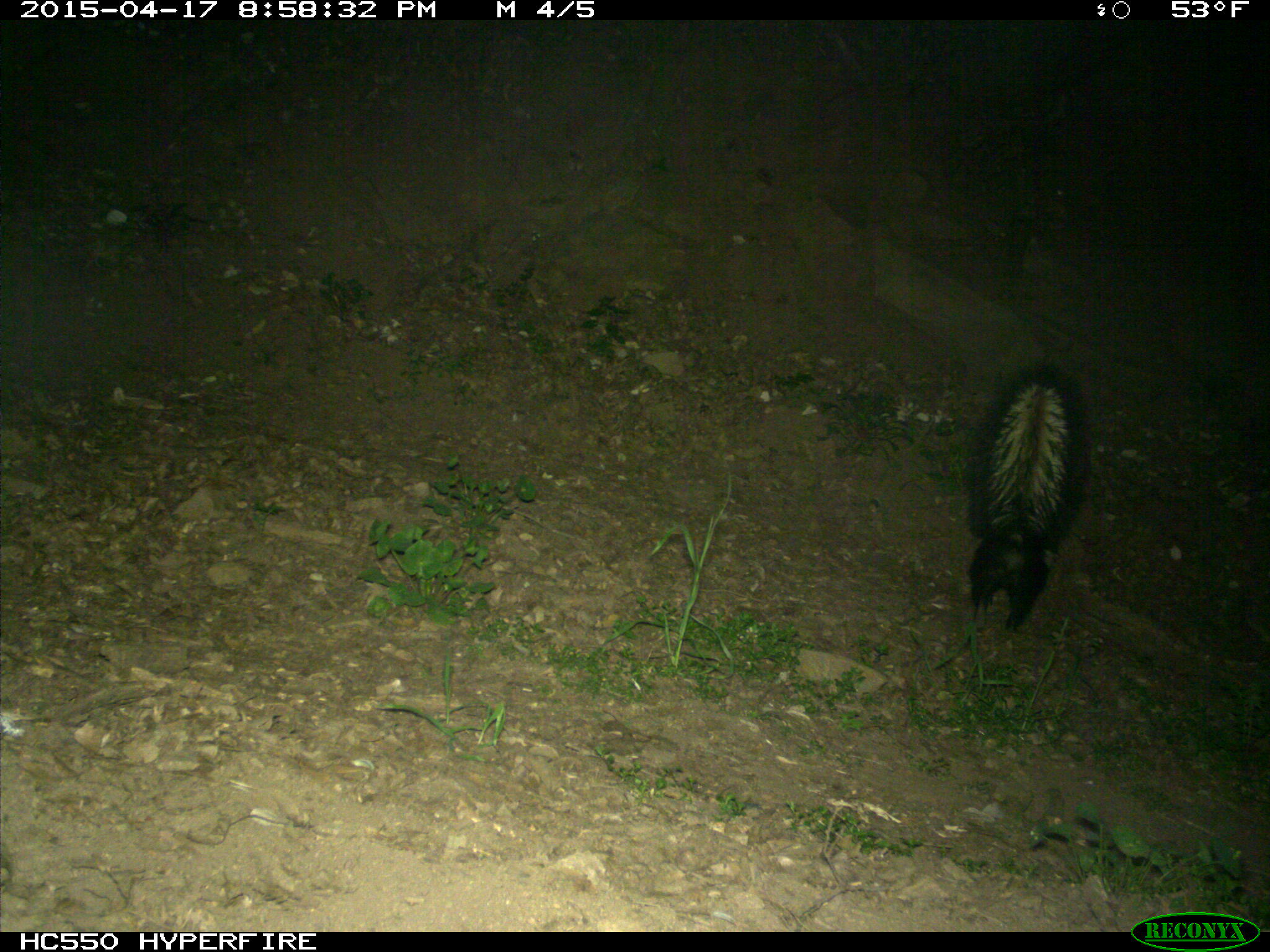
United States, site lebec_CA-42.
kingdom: Animalia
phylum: Chordata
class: Mammalia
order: Carnivora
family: Mephitidae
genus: Mephitis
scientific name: Mephitis mephitis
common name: striped skunk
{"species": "Mephitis mephitis (striped skunk)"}